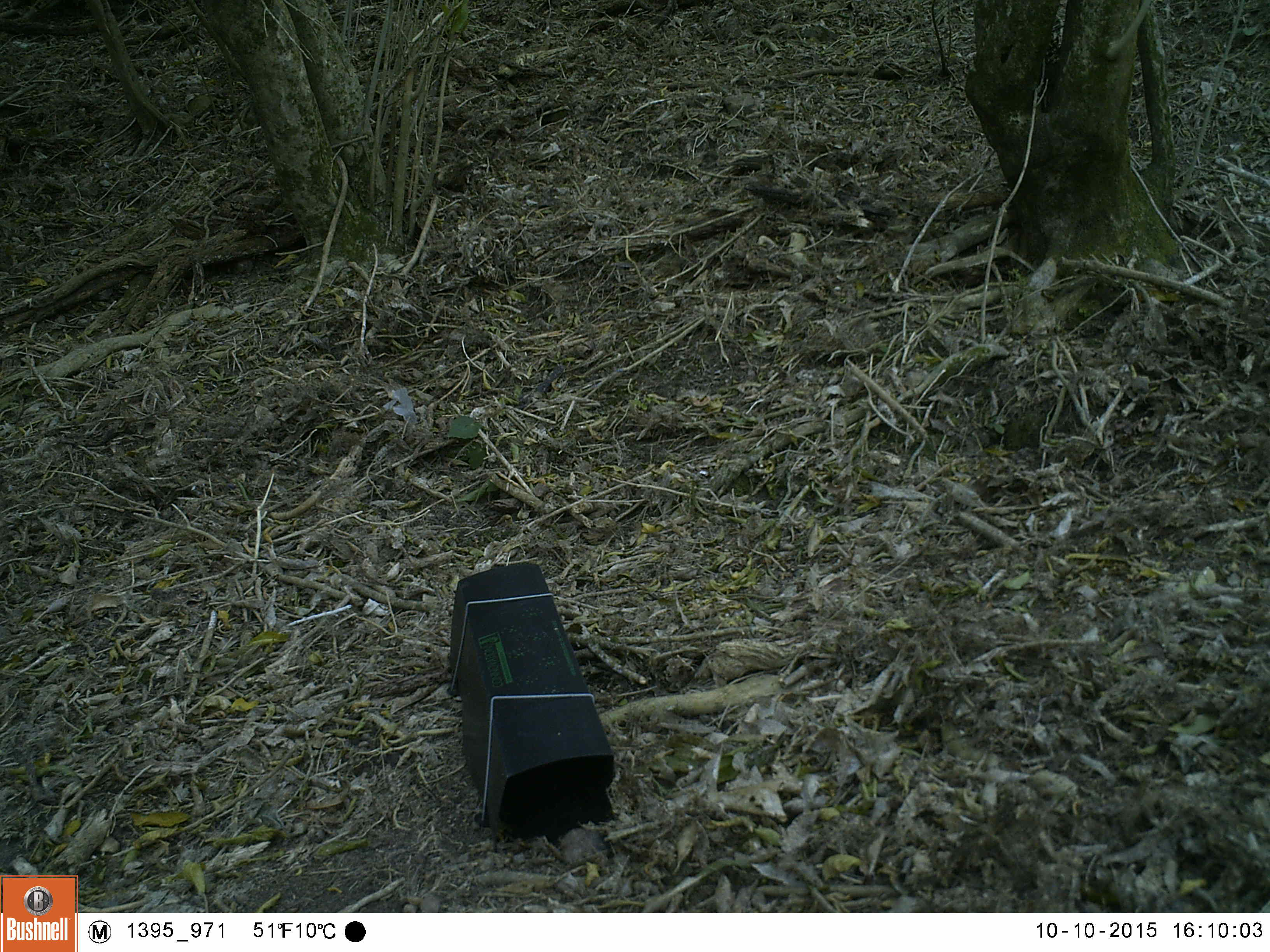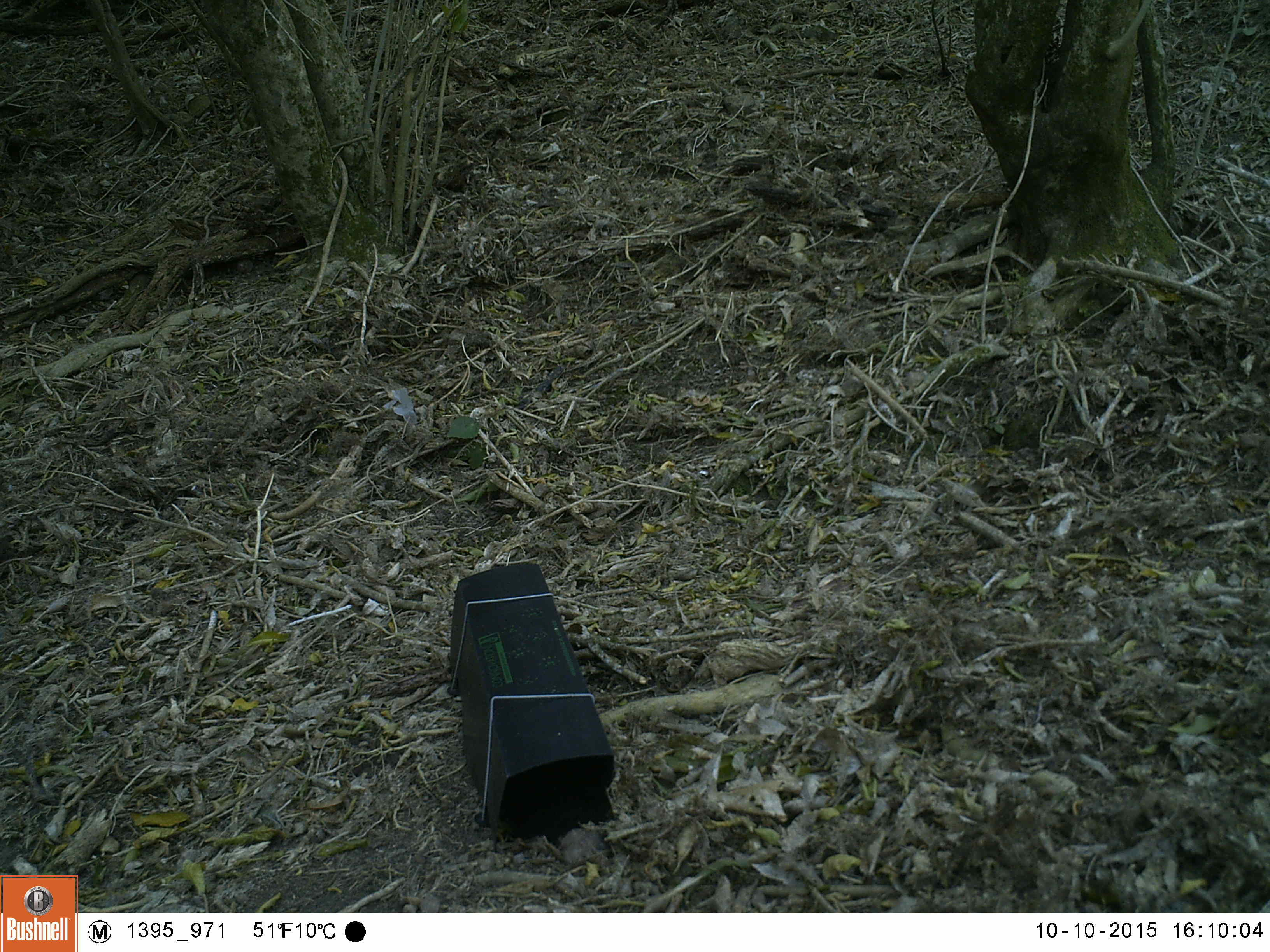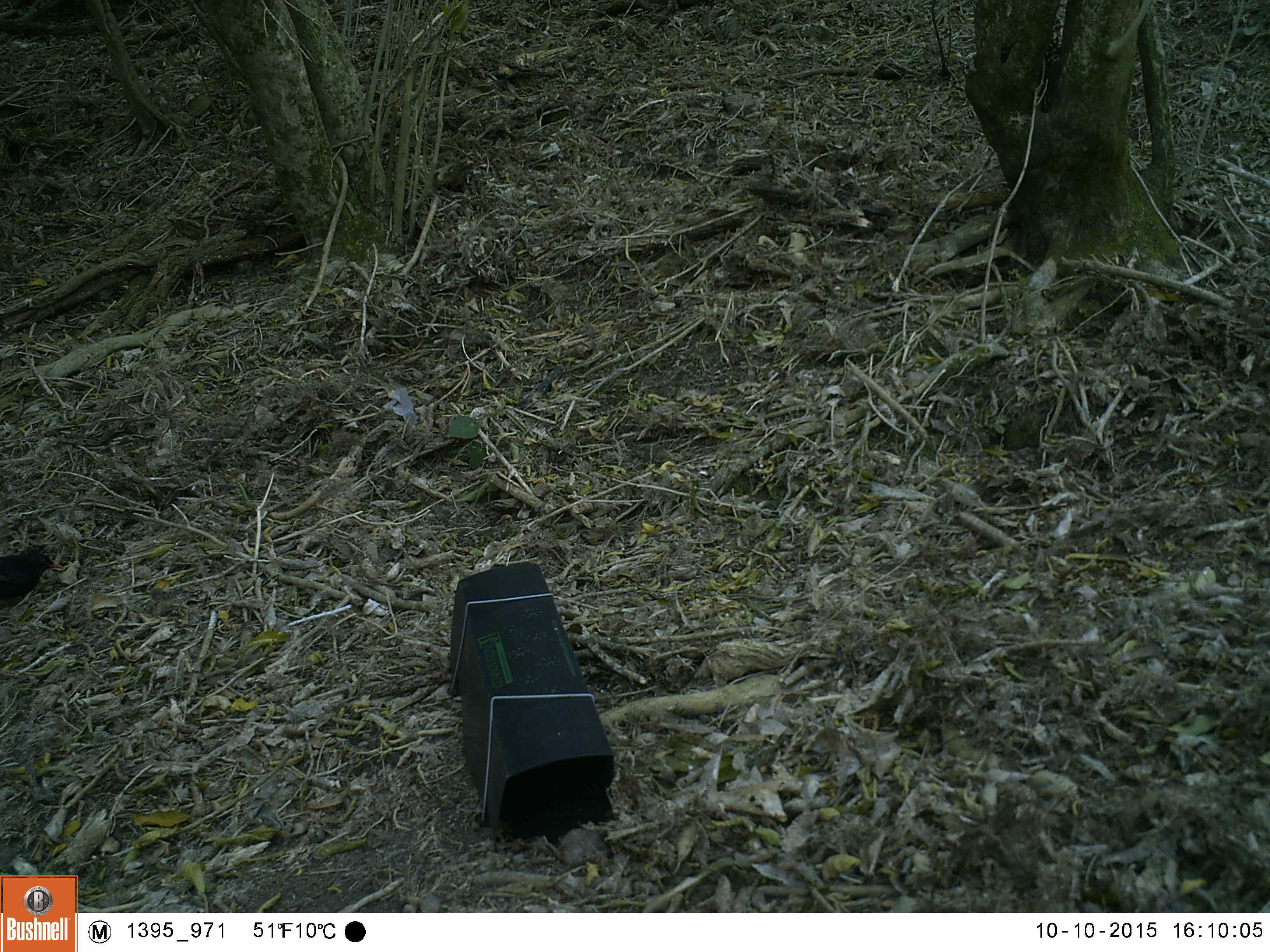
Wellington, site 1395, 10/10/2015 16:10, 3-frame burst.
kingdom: Animalia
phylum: Chordata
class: Aves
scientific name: Aves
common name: bird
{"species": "bird (Aves)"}